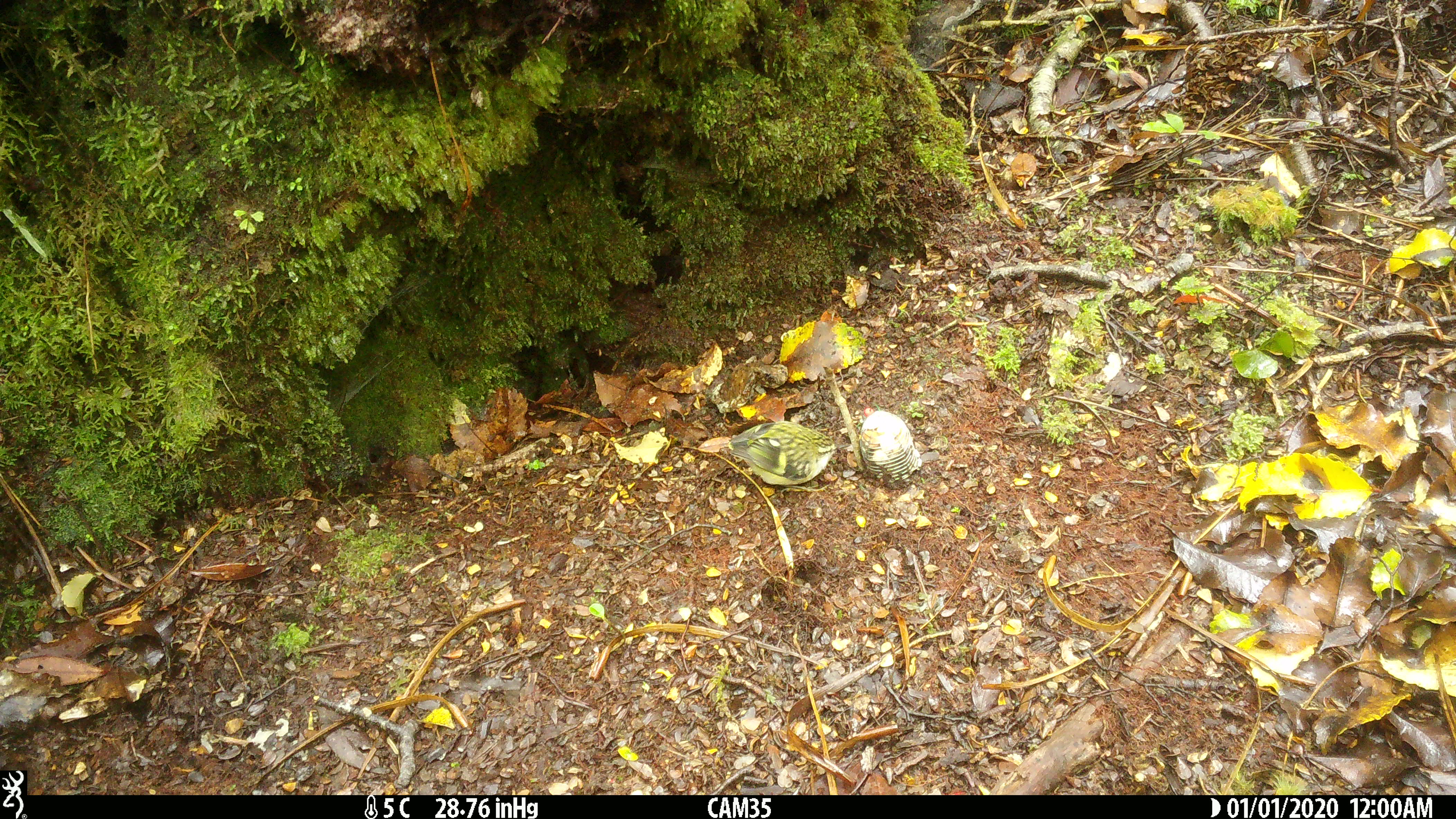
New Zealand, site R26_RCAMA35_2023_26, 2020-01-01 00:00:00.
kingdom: Animalia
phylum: Chordata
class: Aves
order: Passeriformes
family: Acanthisittidae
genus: Acanthisitta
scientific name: Acanthisitta chloris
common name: rifleman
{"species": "rifleman (Acanthisitta chloris)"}